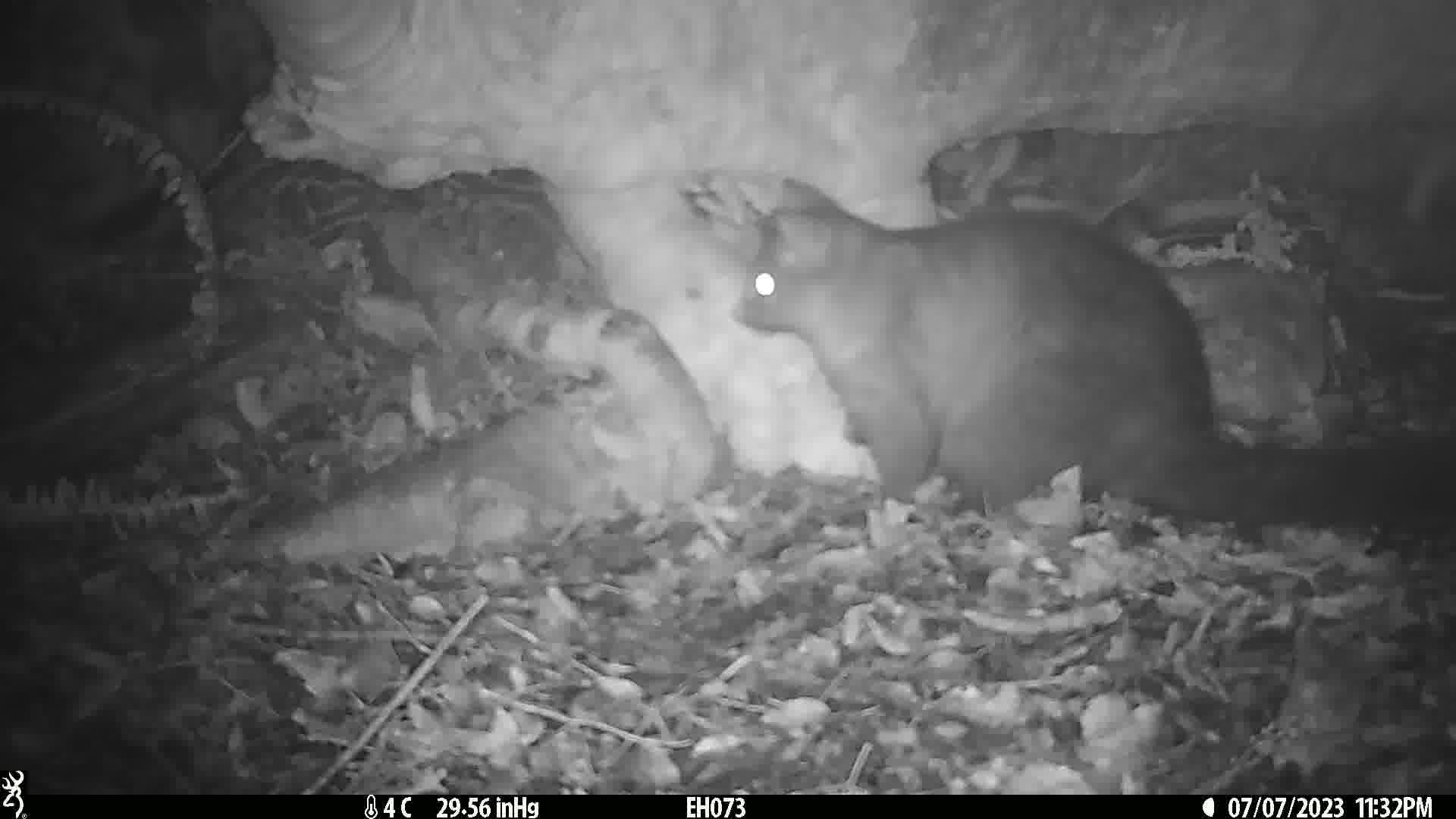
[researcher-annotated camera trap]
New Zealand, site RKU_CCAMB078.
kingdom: Animalia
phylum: Chordata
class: Mammalia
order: Diprotodontia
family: Phalangeridae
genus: Trichosurus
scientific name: Trichosurus vulpecula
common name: common brushtail possum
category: possum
Possum (common brushtail possum) (Trichosurus vulpecula).